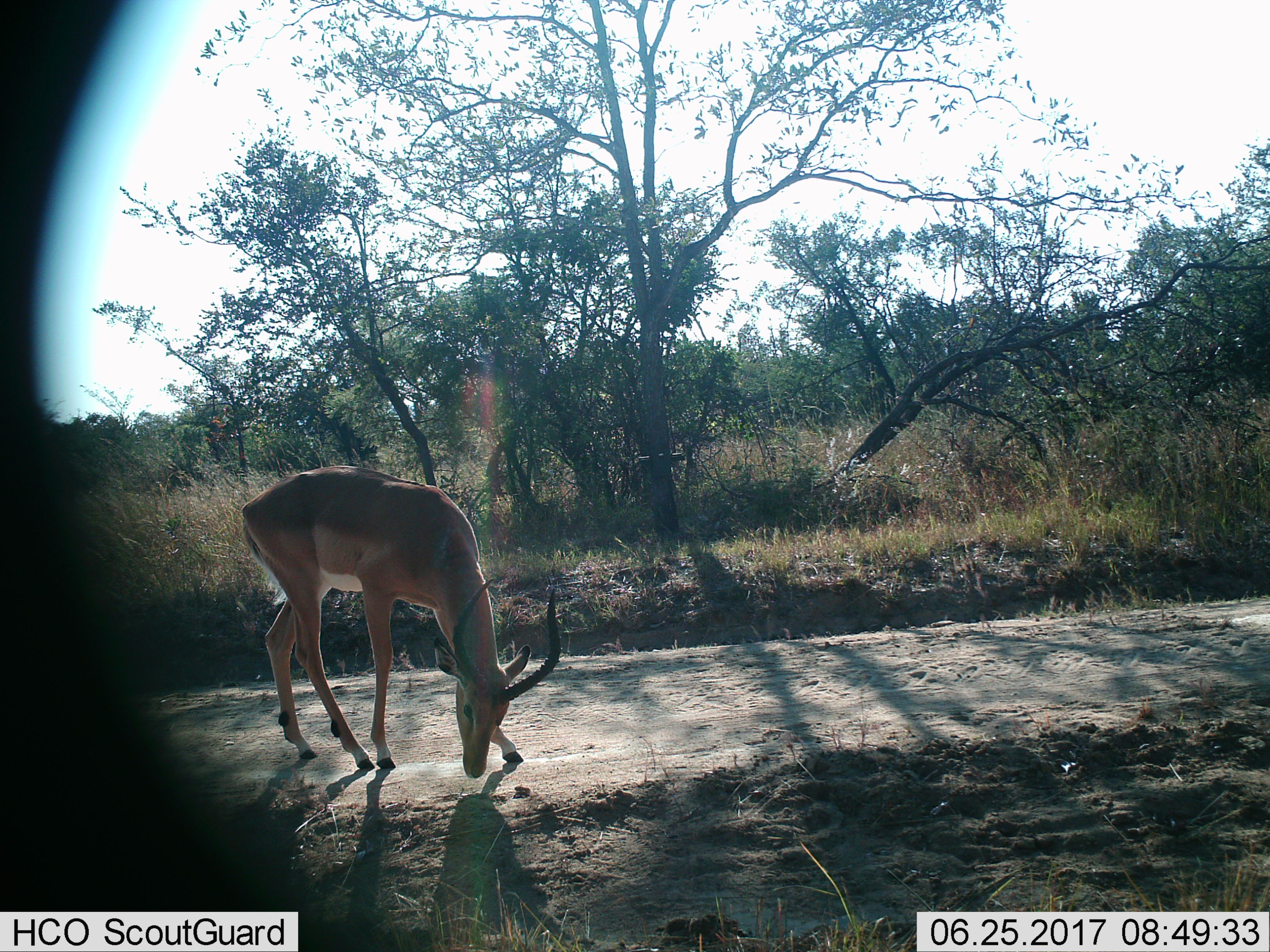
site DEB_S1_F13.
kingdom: Animalia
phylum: Chordata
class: Mammalia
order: Artiodactyla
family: Bovidae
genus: Aepyceros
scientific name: Aepyceros melampus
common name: impala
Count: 1.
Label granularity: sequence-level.